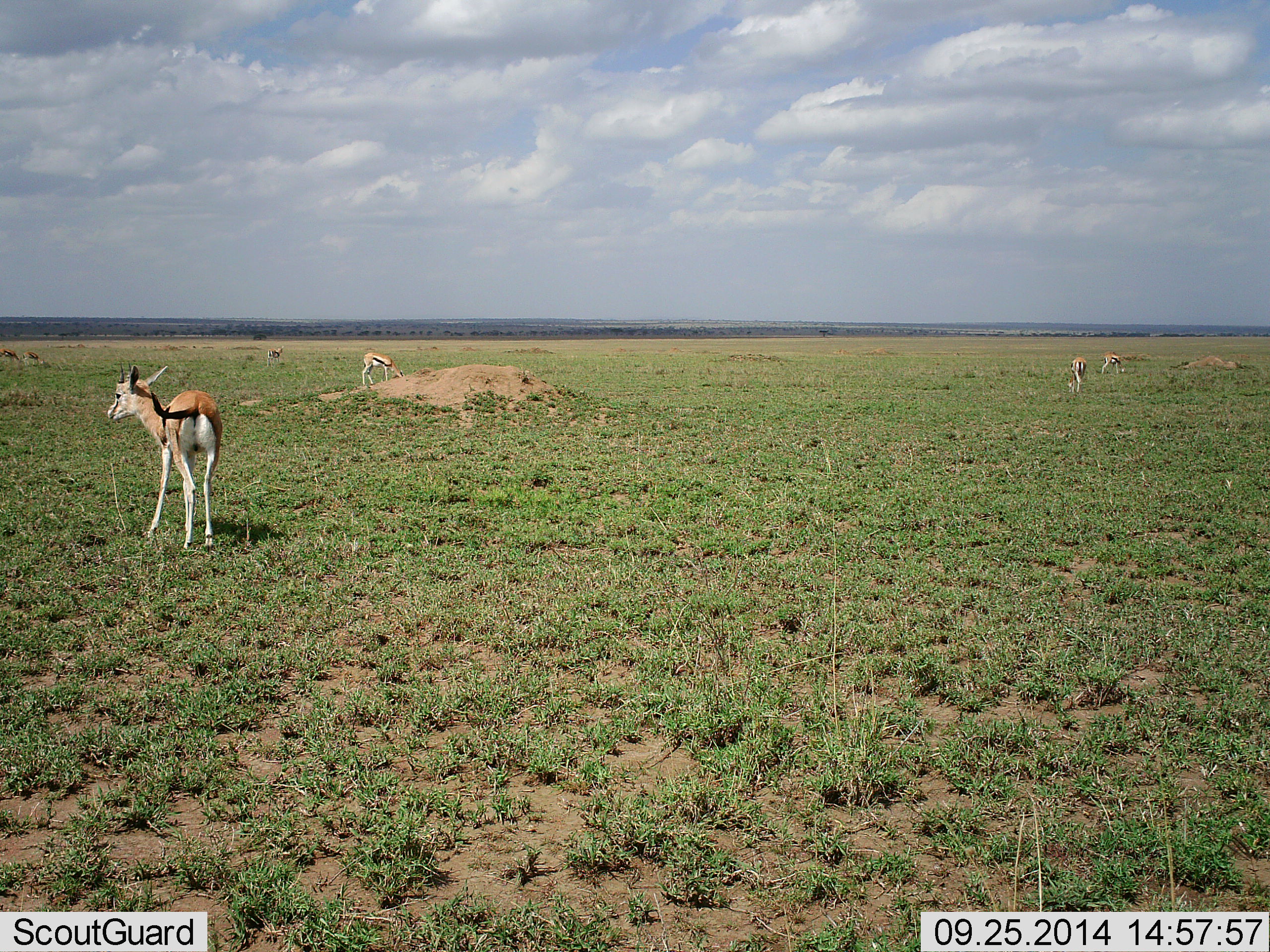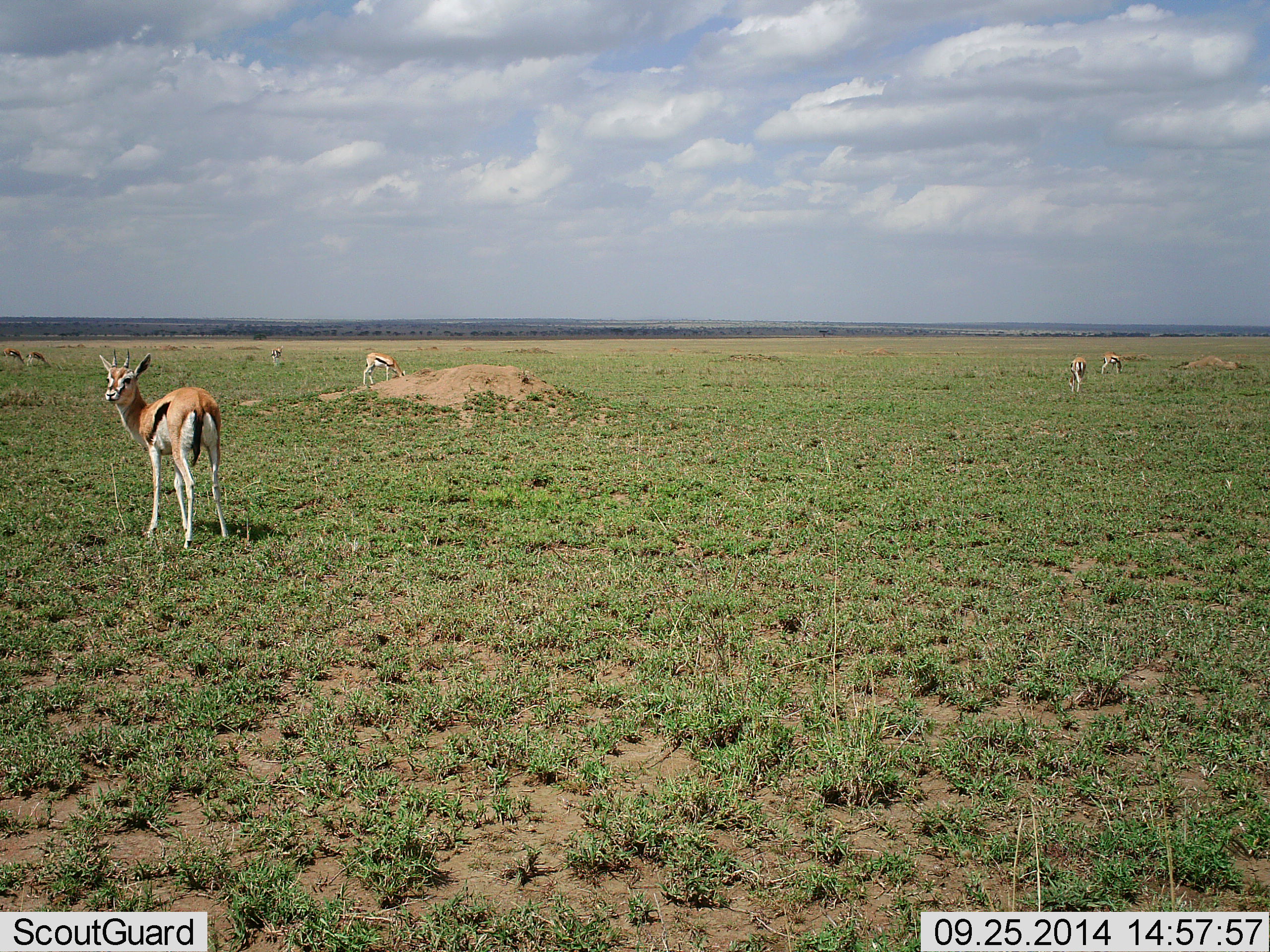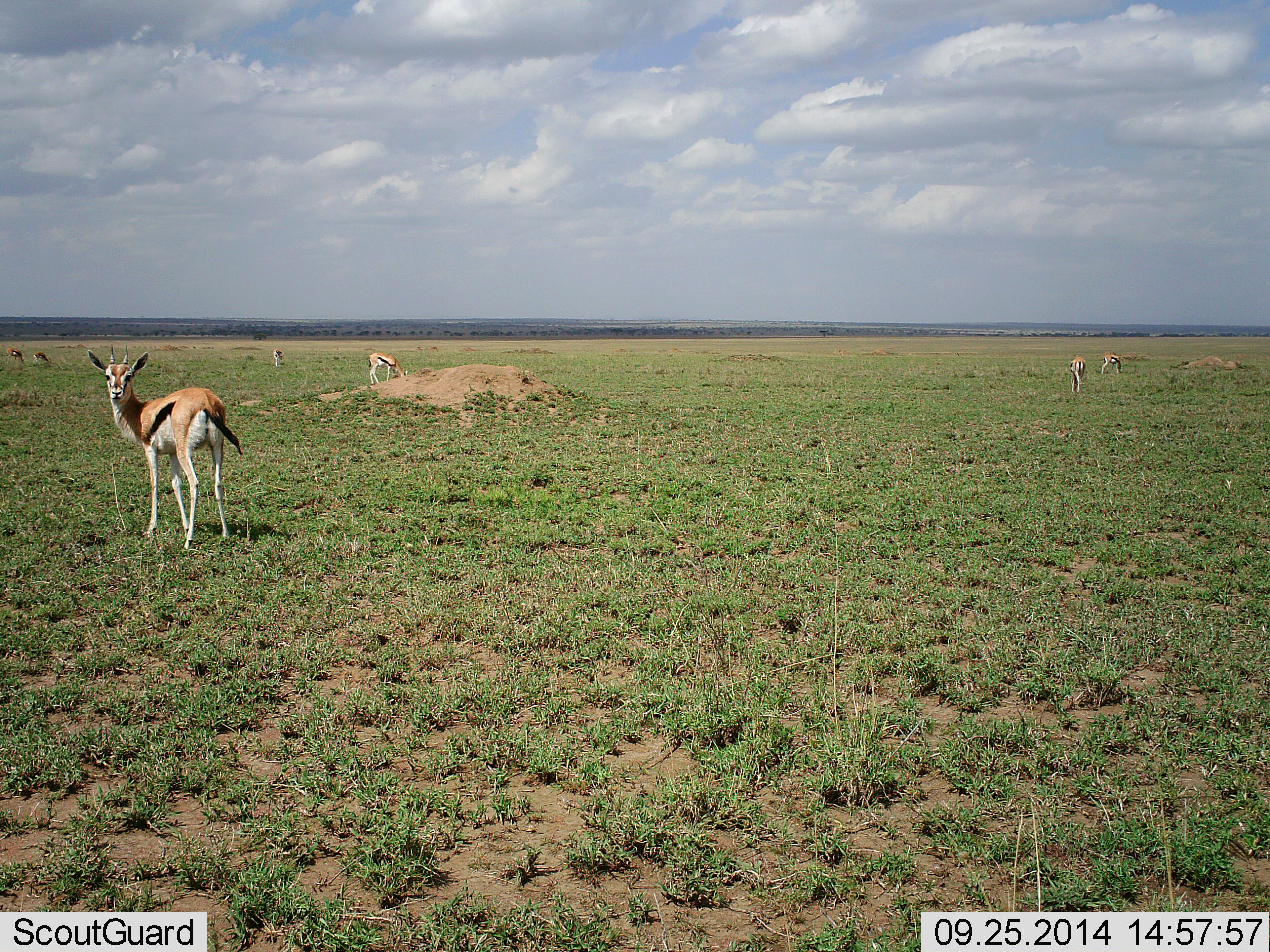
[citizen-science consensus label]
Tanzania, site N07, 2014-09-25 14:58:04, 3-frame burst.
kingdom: Animalia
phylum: Chordata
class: Mammalia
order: Artiodactyla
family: Bovidae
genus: Eudorcas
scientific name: Eudorcas thomsonii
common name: thomson's gazelle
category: gazellethomsons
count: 7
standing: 80%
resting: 0%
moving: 40%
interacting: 0%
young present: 0%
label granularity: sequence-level